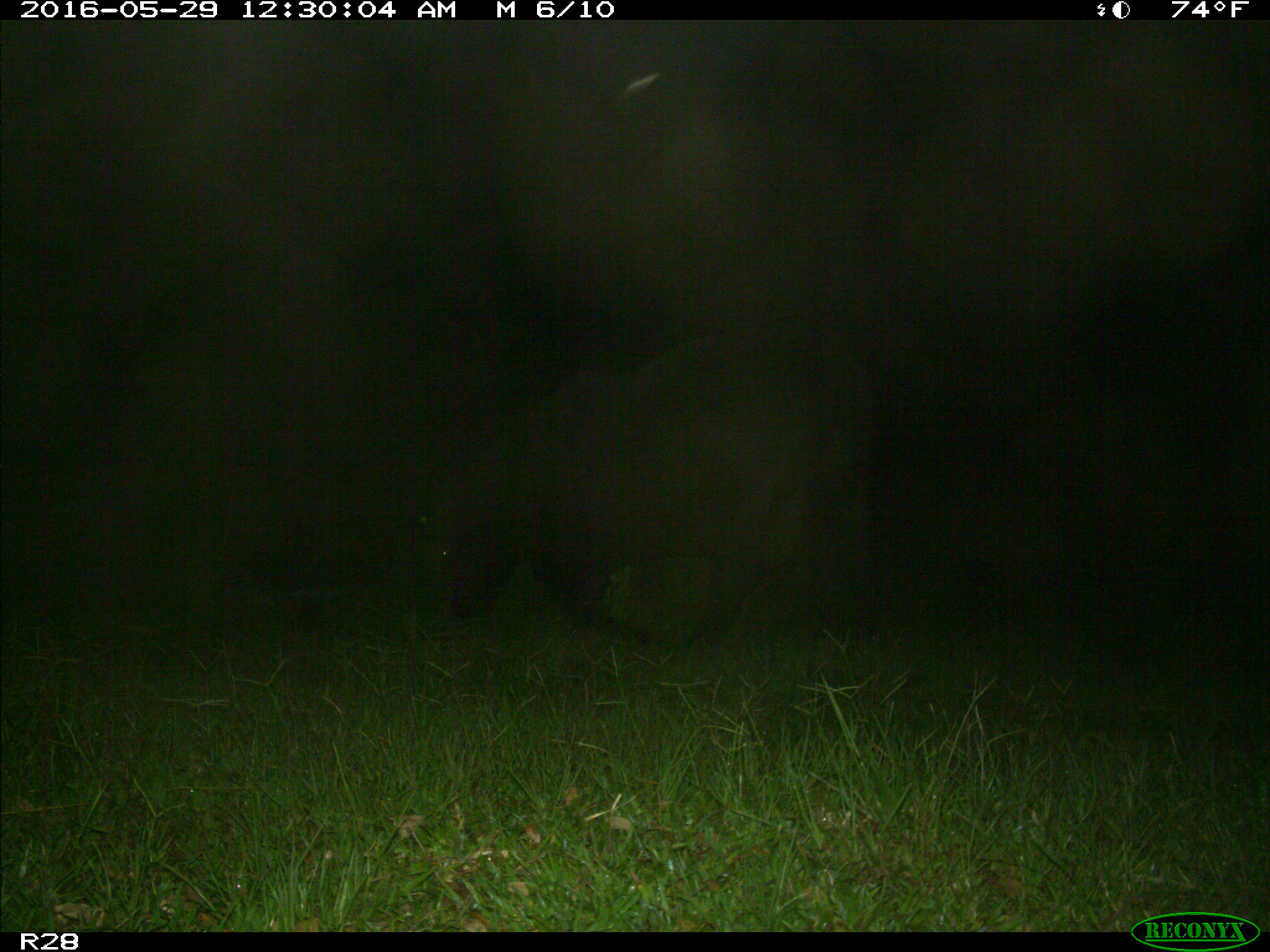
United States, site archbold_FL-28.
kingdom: Animalia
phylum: Chordata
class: Mammalia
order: Artiodactyla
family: Bovidae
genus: Bos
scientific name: Bos taurus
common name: domestic cow